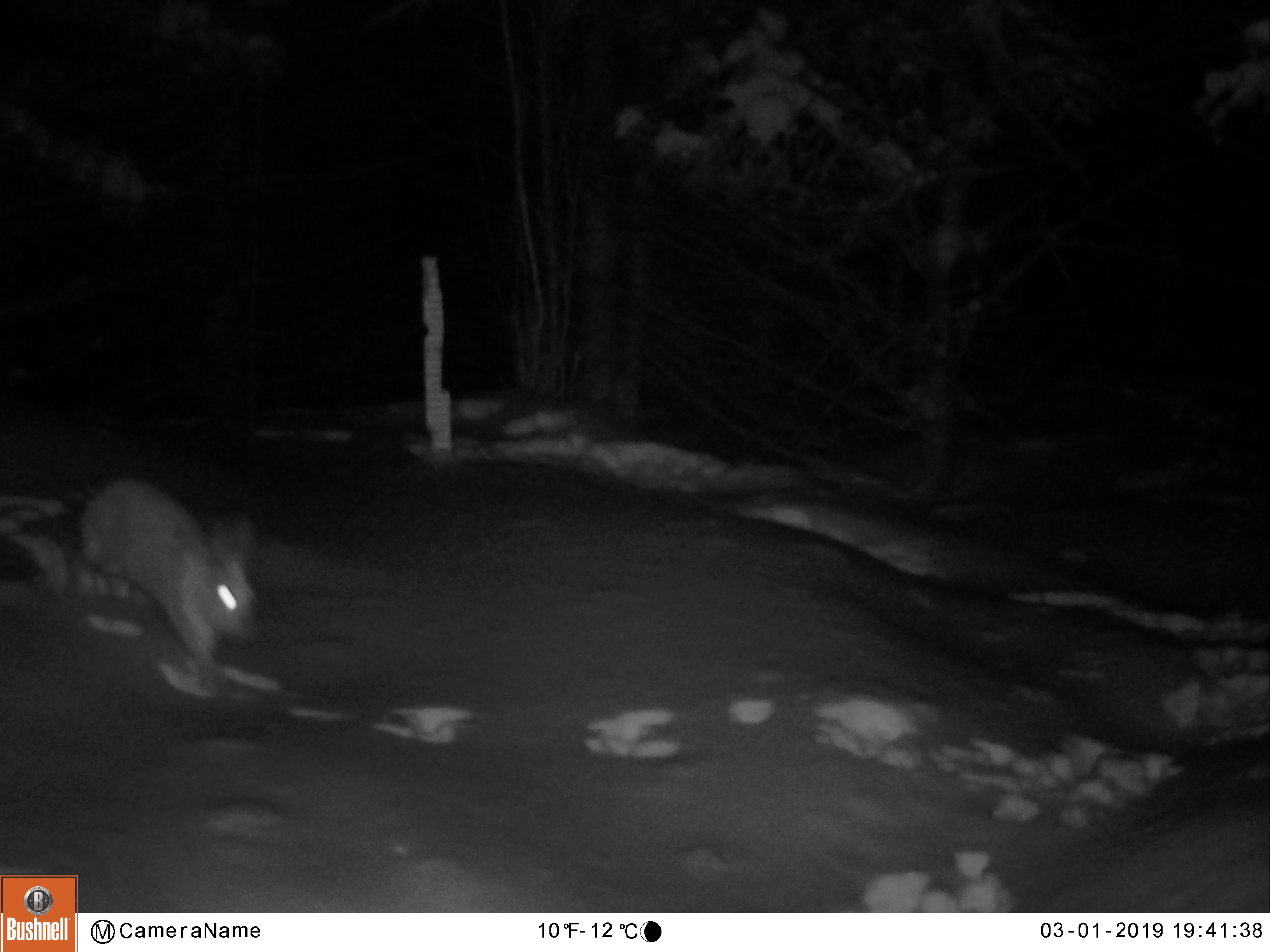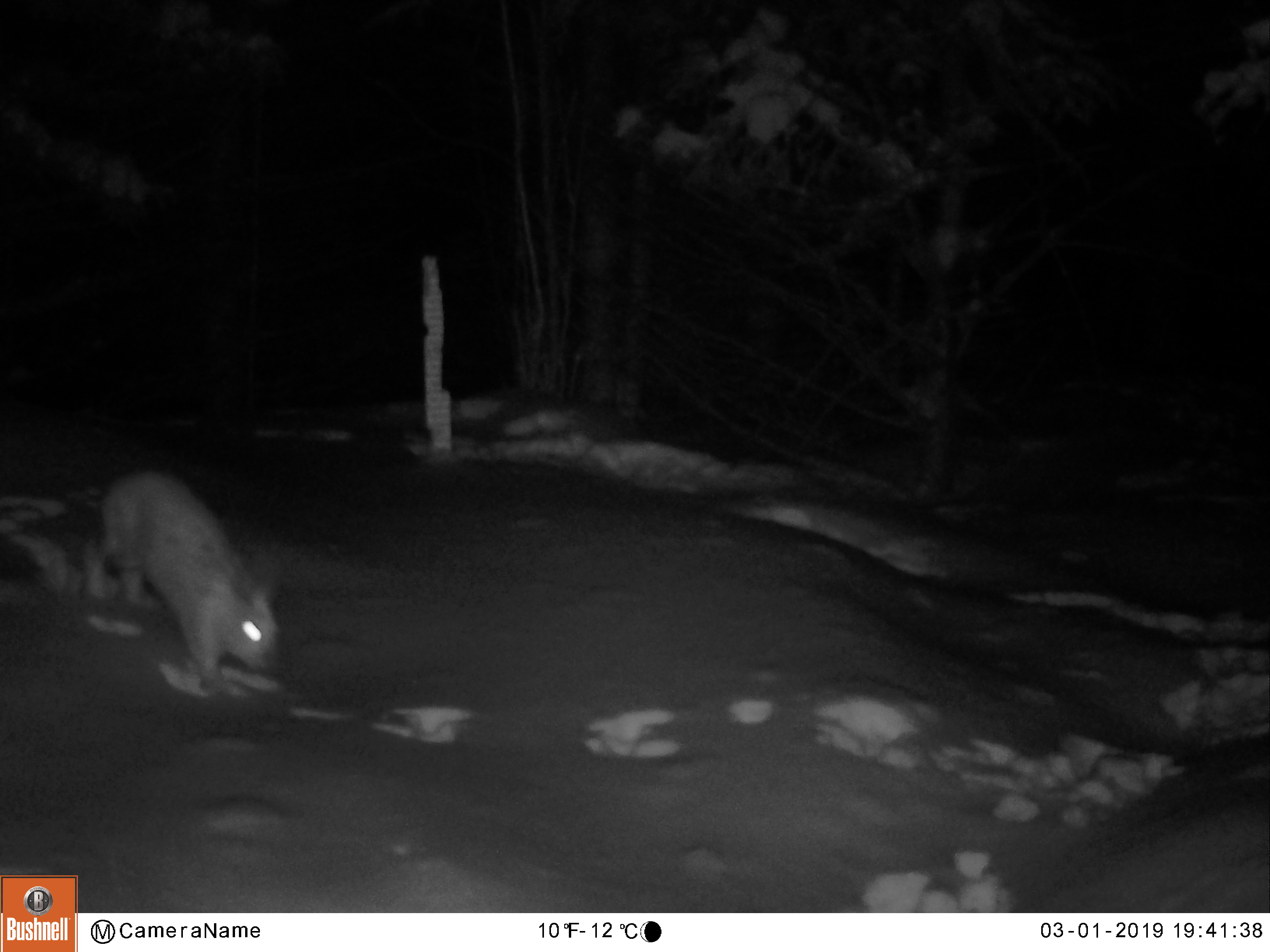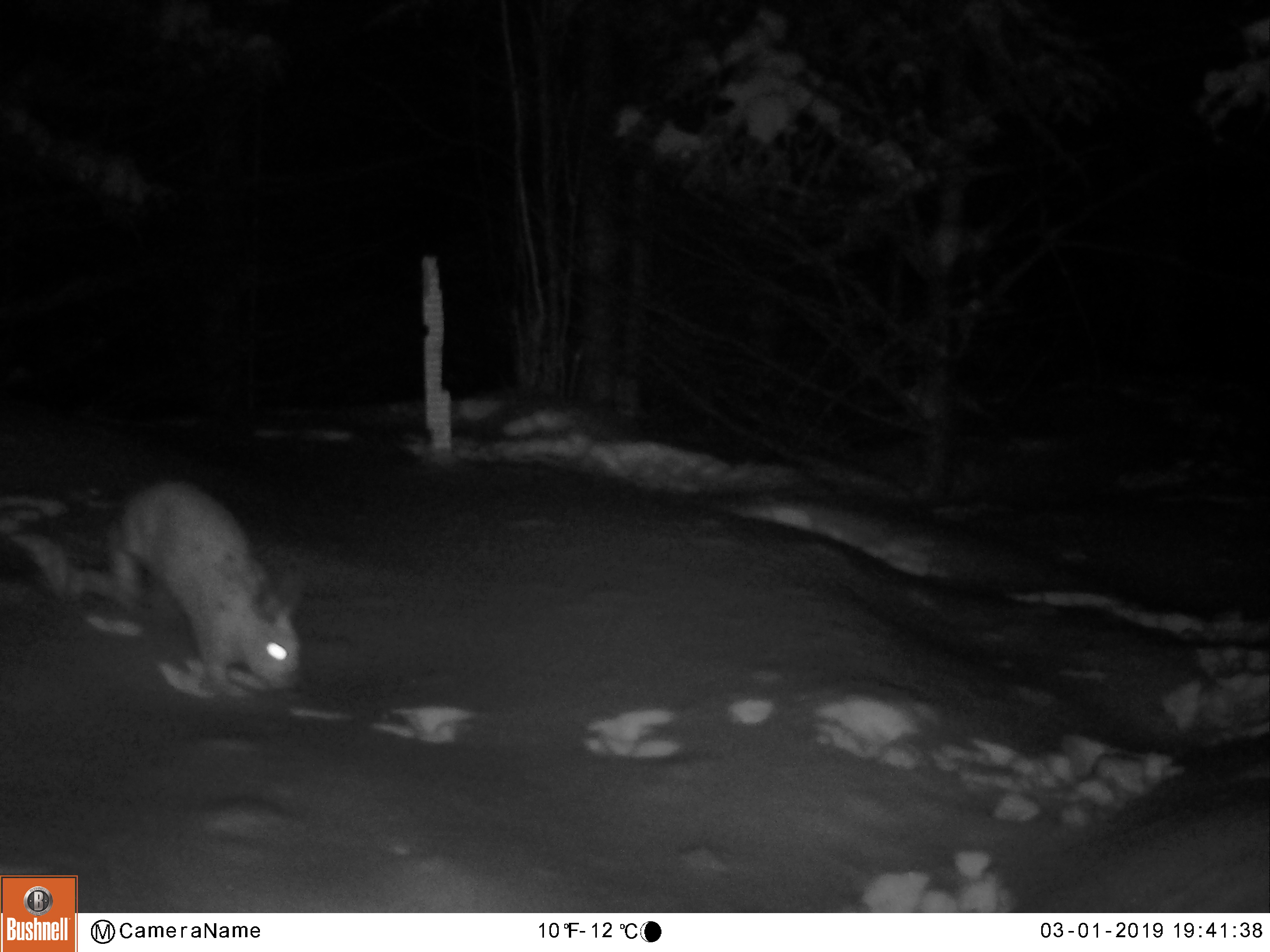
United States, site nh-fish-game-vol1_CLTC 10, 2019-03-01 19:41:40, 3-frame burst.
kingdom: Animalia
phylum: Chordata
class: Mammalia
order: Lagomorpha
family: Leporidae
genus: Lepus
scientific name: Lepus americanus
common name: snowshoe hare